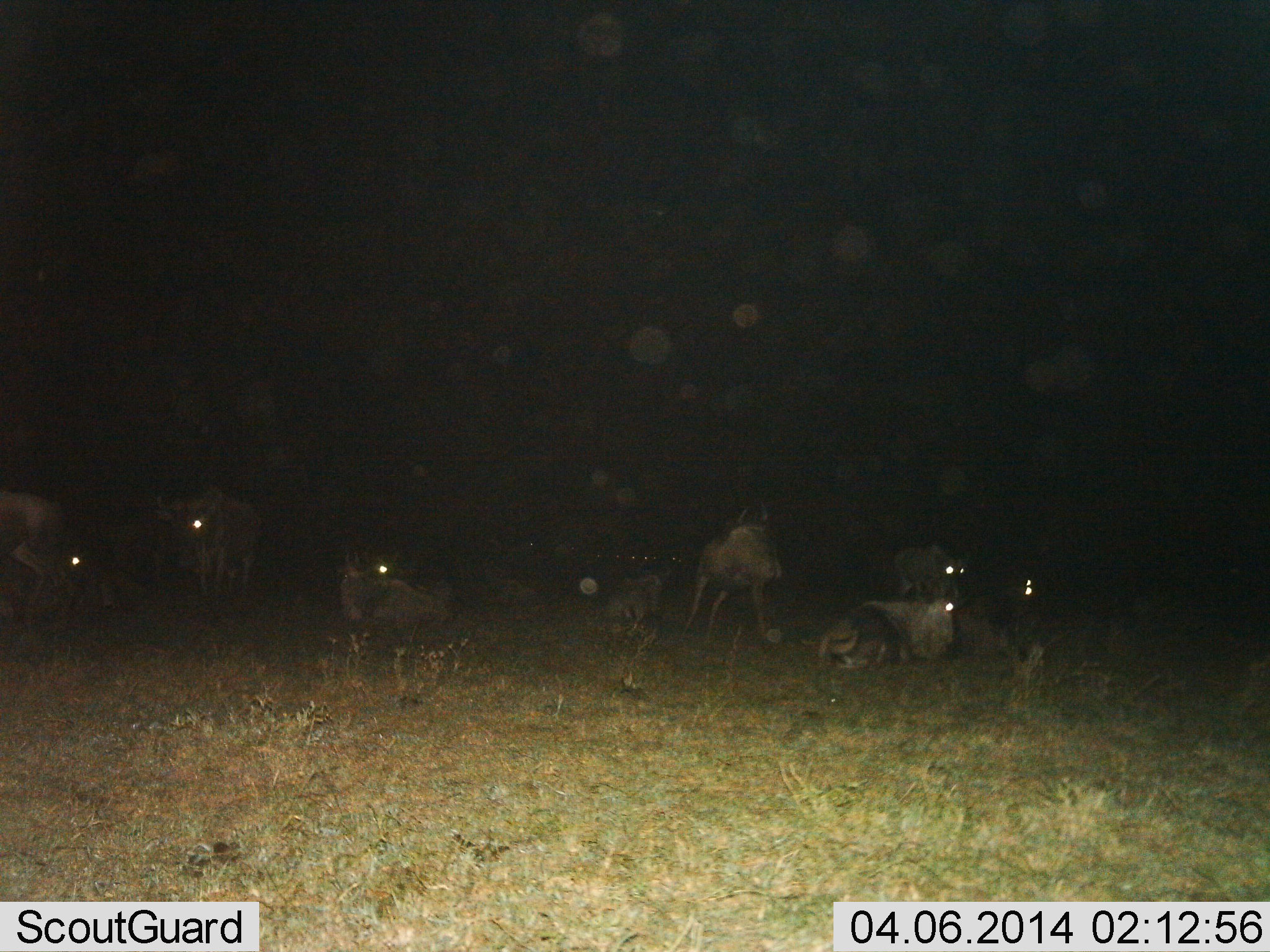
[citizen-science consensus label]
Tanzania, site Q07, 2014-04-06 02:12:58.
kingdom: Animalia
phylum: Chordata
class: Mammalia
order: Artiodactyla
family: Bovidae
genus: Connochaetes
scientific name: Connochaetes taurinus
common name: blue wildebeest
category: wildebeest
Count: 8.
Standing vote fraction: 60%.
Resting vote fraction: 94%.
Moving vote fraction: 3%.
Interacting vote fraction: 3%.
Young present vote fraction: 0%.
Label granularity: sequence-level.